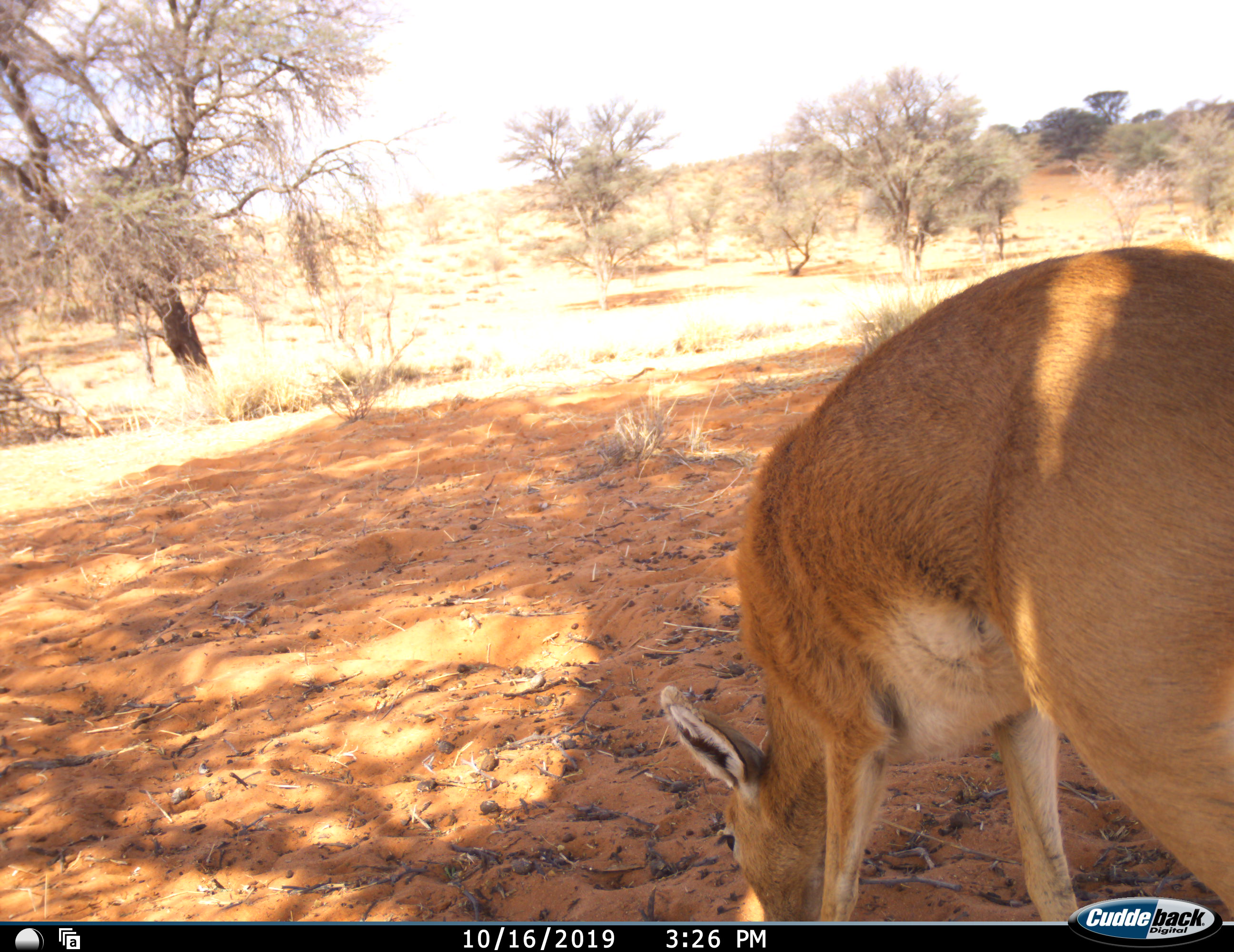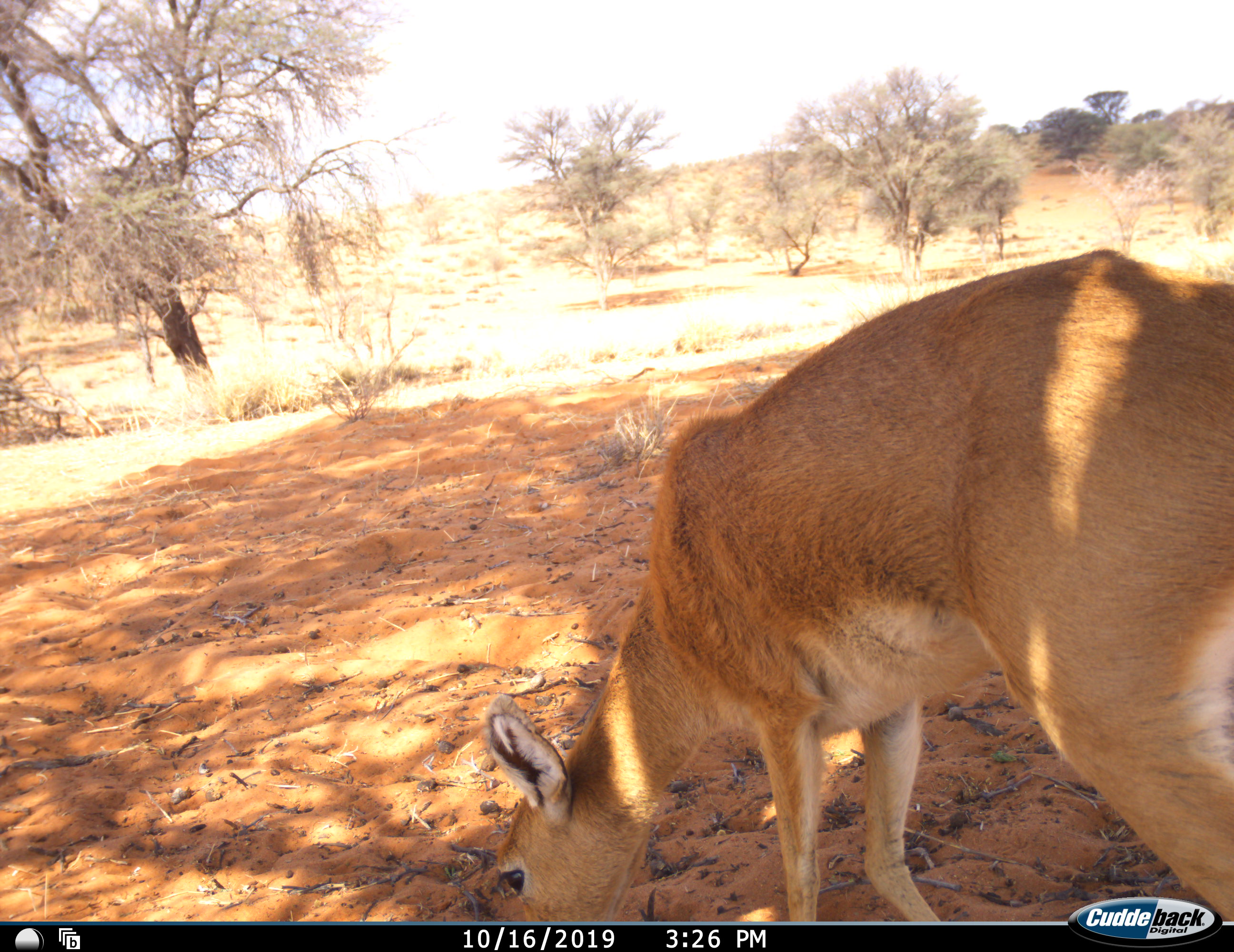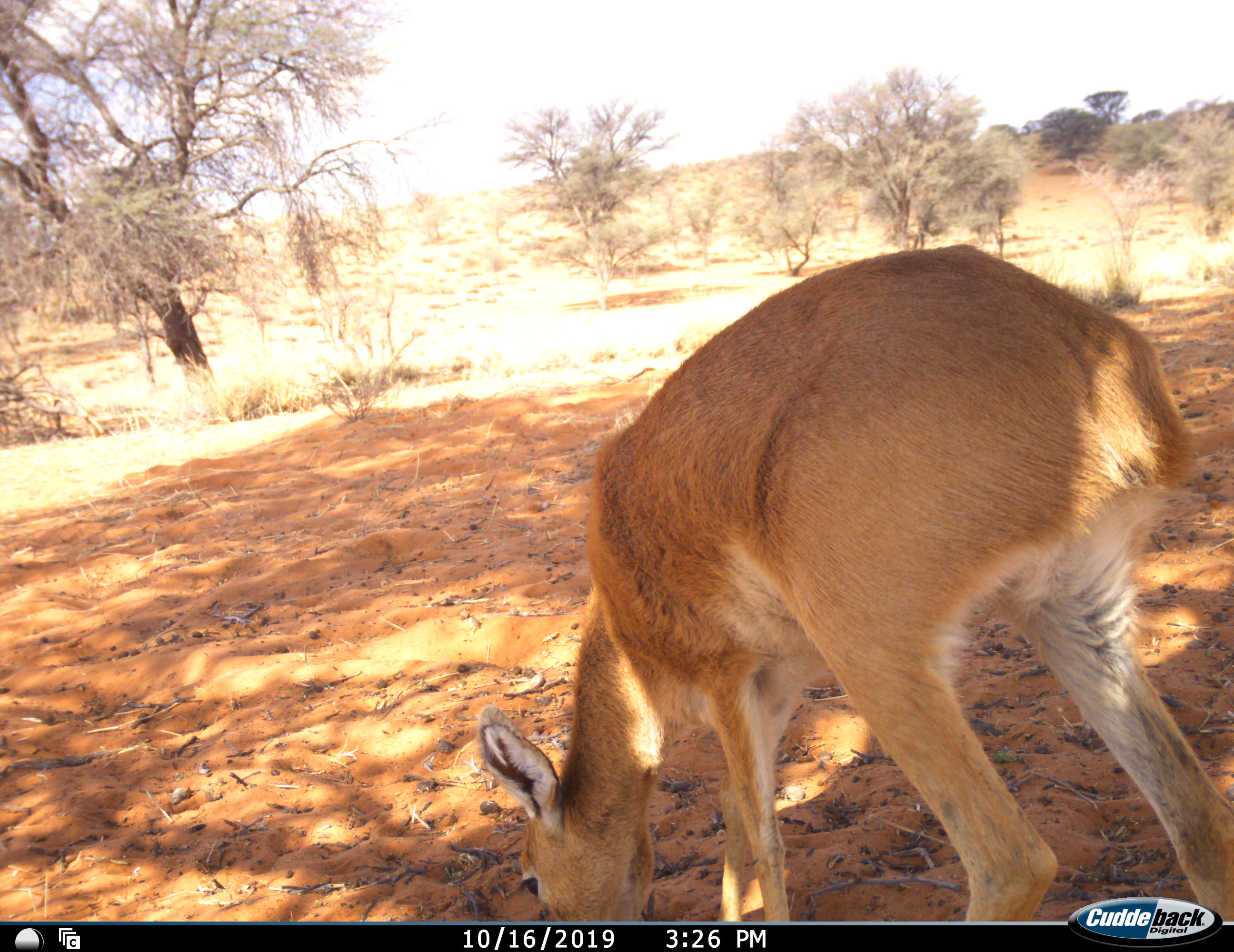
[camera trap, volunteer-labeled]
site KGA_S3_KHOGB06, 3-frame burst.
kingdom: Animalia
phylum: Chordata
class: Mammalia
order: Artiodactyla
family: Bovidae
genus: Raphicerus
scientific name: Raphicerus campestris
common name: steenbok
Steenbok (Raphicerus campestris), count 1. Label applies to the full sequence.